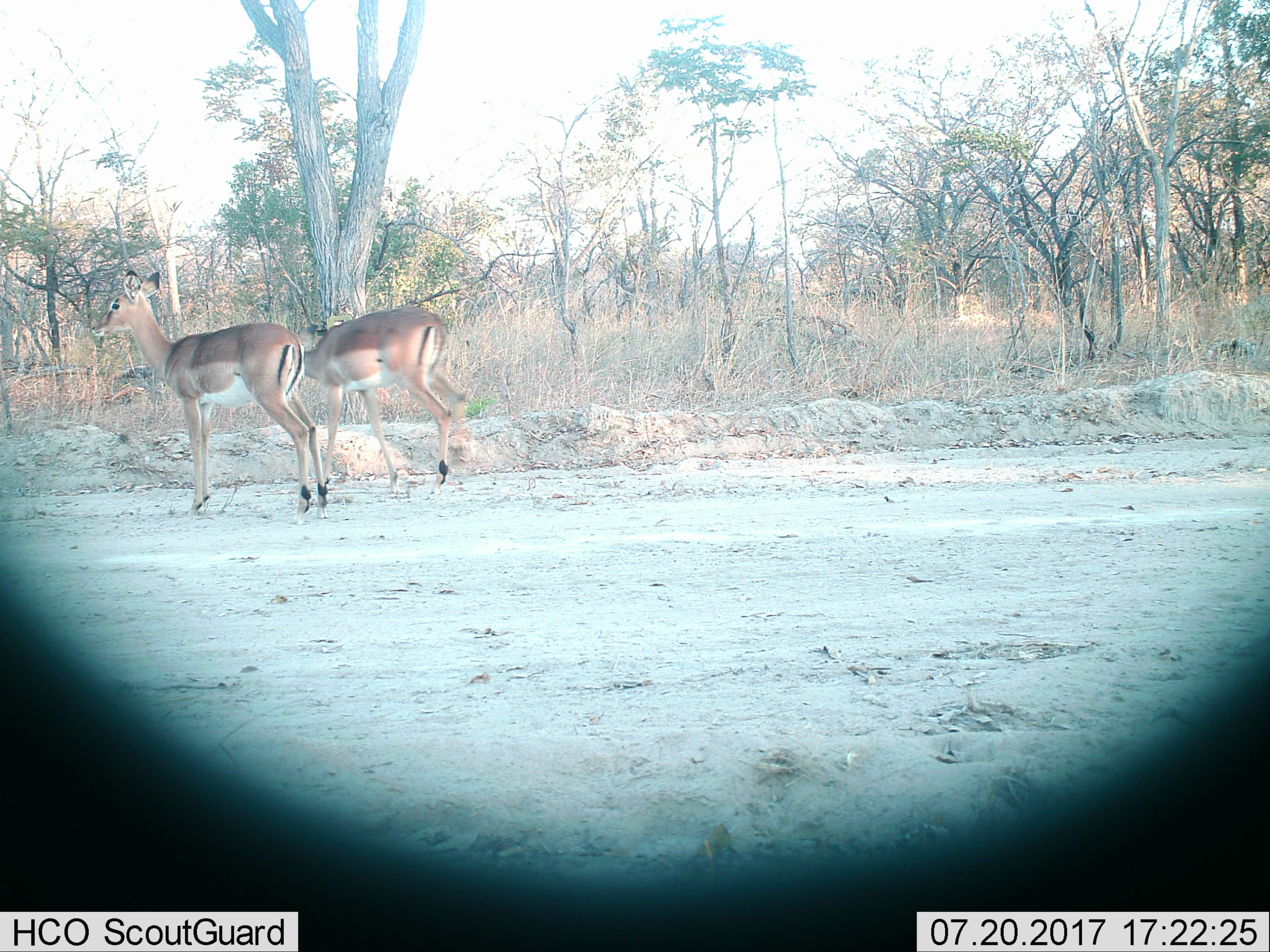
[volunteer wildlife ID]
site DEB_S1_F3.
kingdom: Animalia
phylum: Chordata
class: Mammalia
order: Artiodactyla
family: Bovidae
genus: Aepyceros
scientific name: Aepyceros melampus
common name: impala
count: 2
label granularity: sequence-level